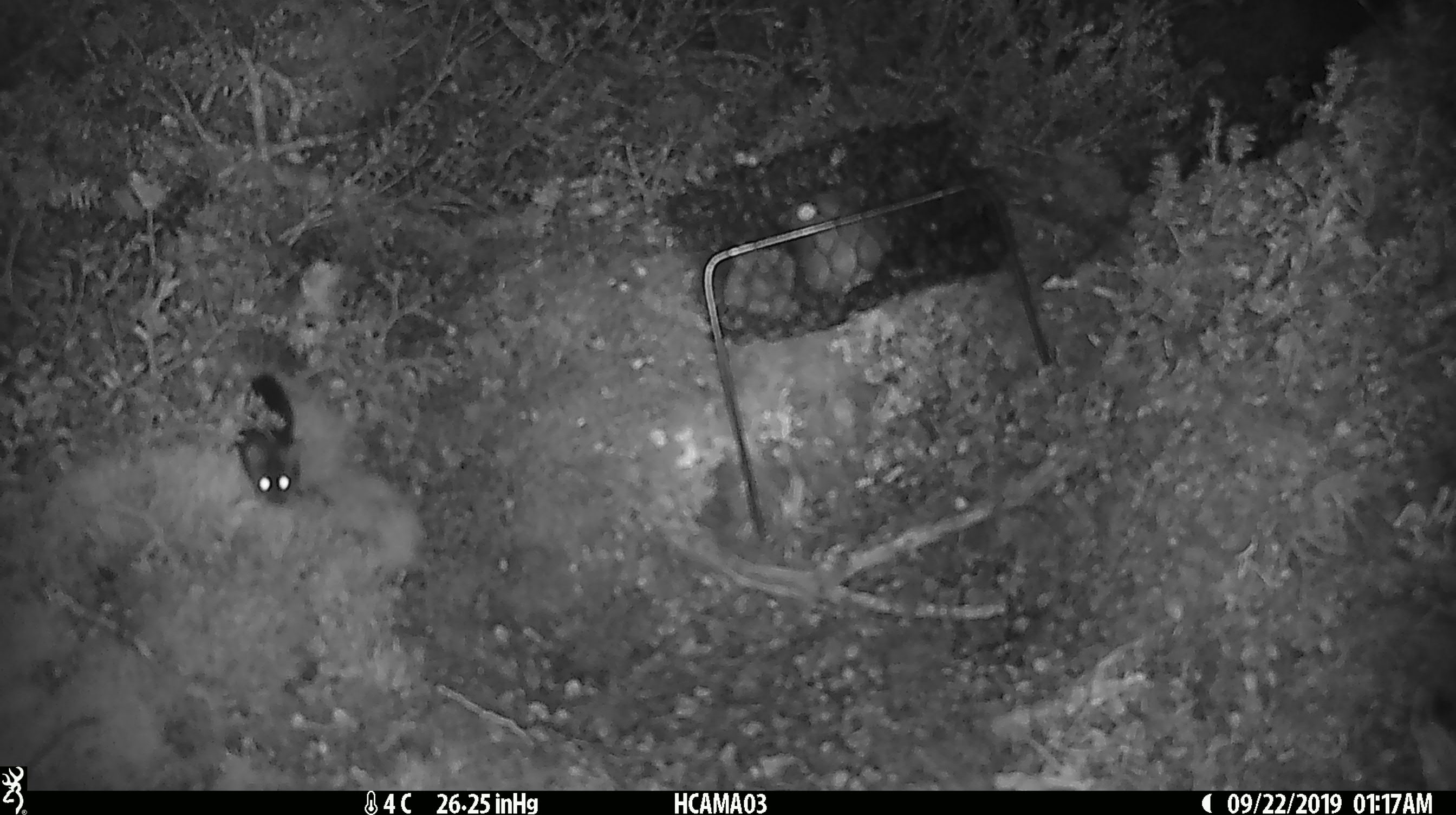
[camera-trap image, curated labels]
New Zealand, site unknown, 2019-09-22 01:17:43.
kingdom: Animalia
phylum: Chordata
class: Mammalia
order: Rodentia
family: Muridae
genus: Mus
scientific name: Mus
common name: mouse